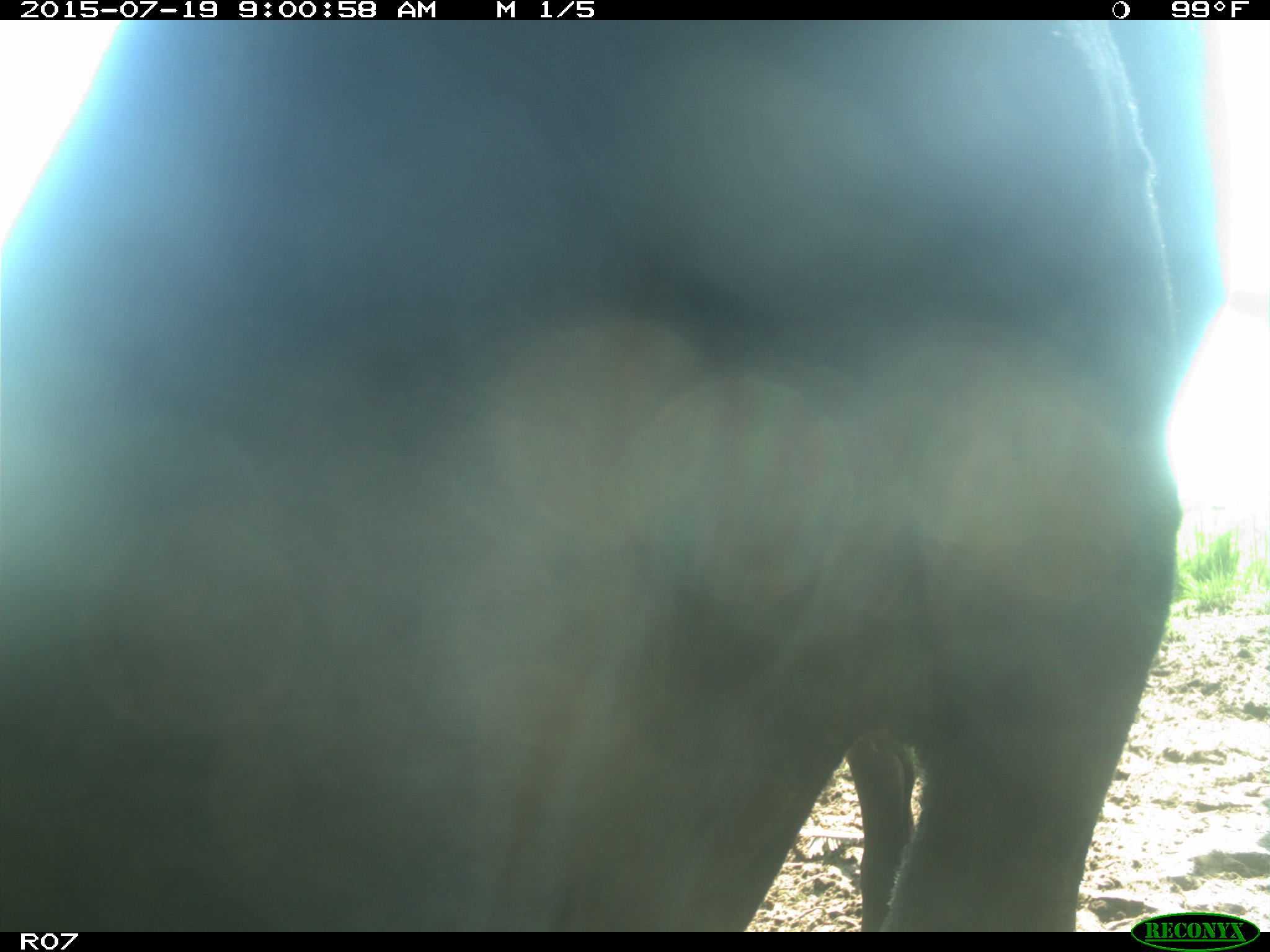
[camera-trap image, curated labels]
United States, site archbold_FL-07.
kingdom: Animalia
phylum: Chordata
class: Mammalia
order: Artiodactyla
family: Bovidae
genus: Bos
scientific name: Bos taurus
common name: domestic cow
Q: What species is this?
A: Bos taurus (domestic cow).